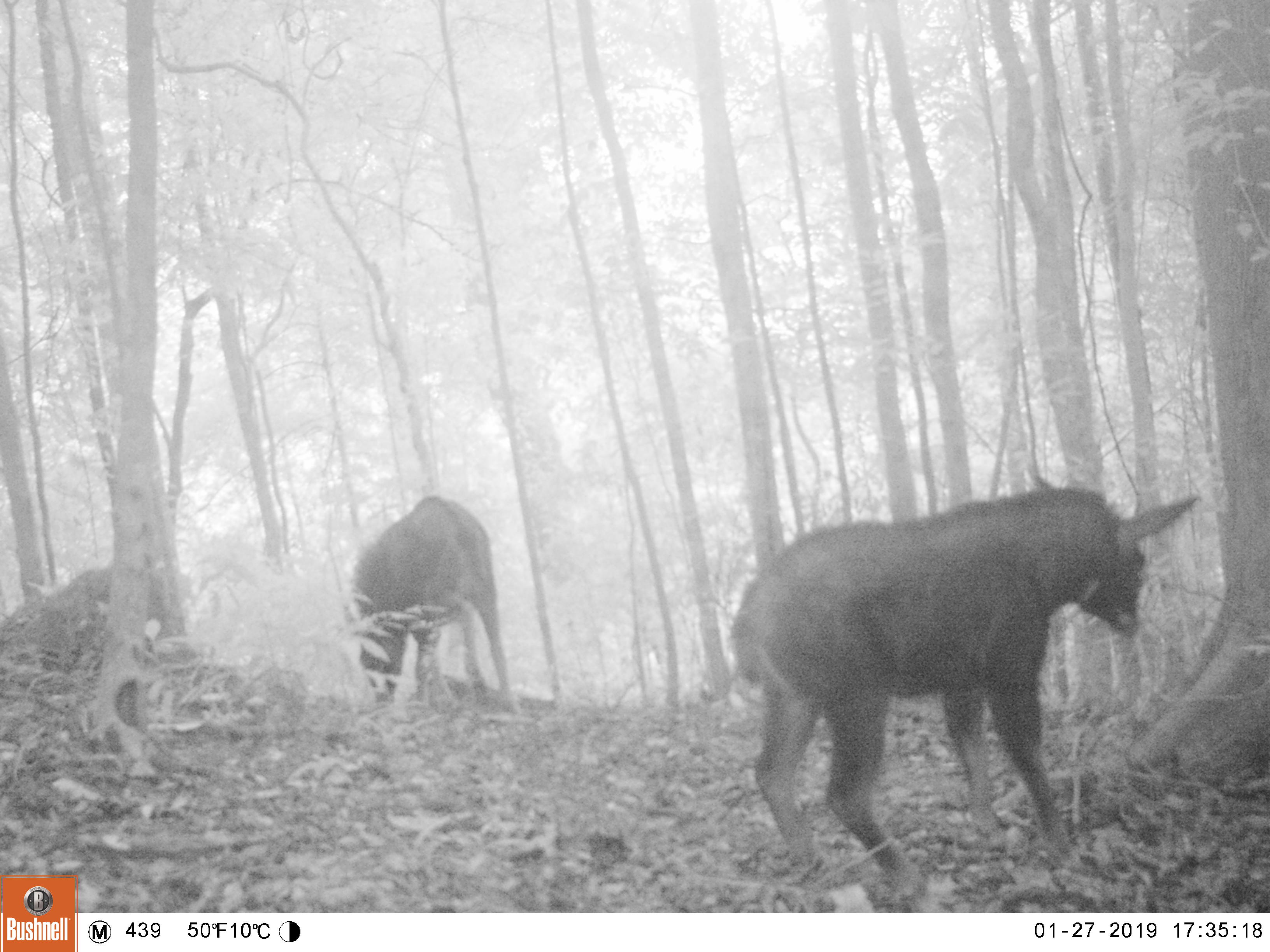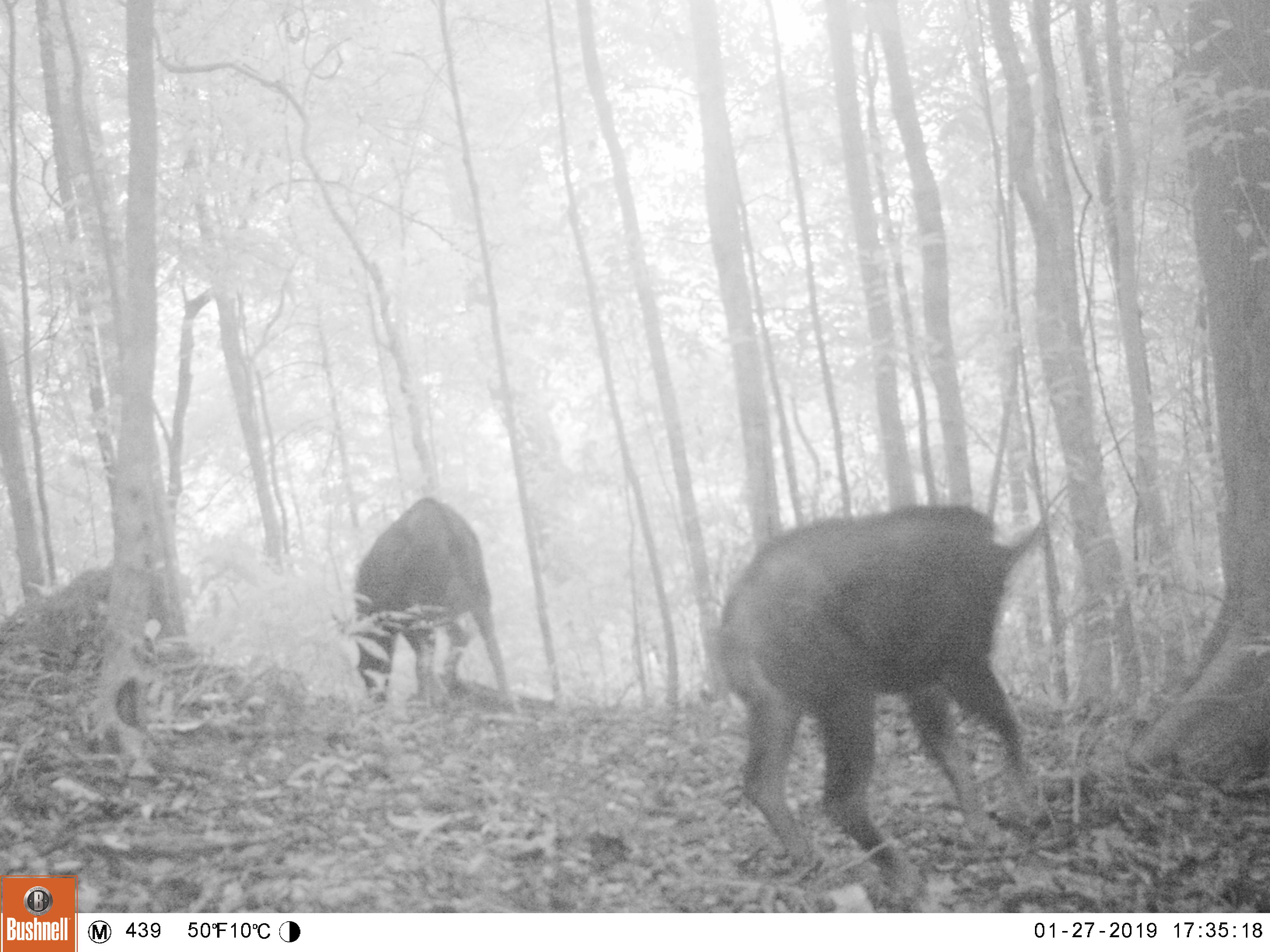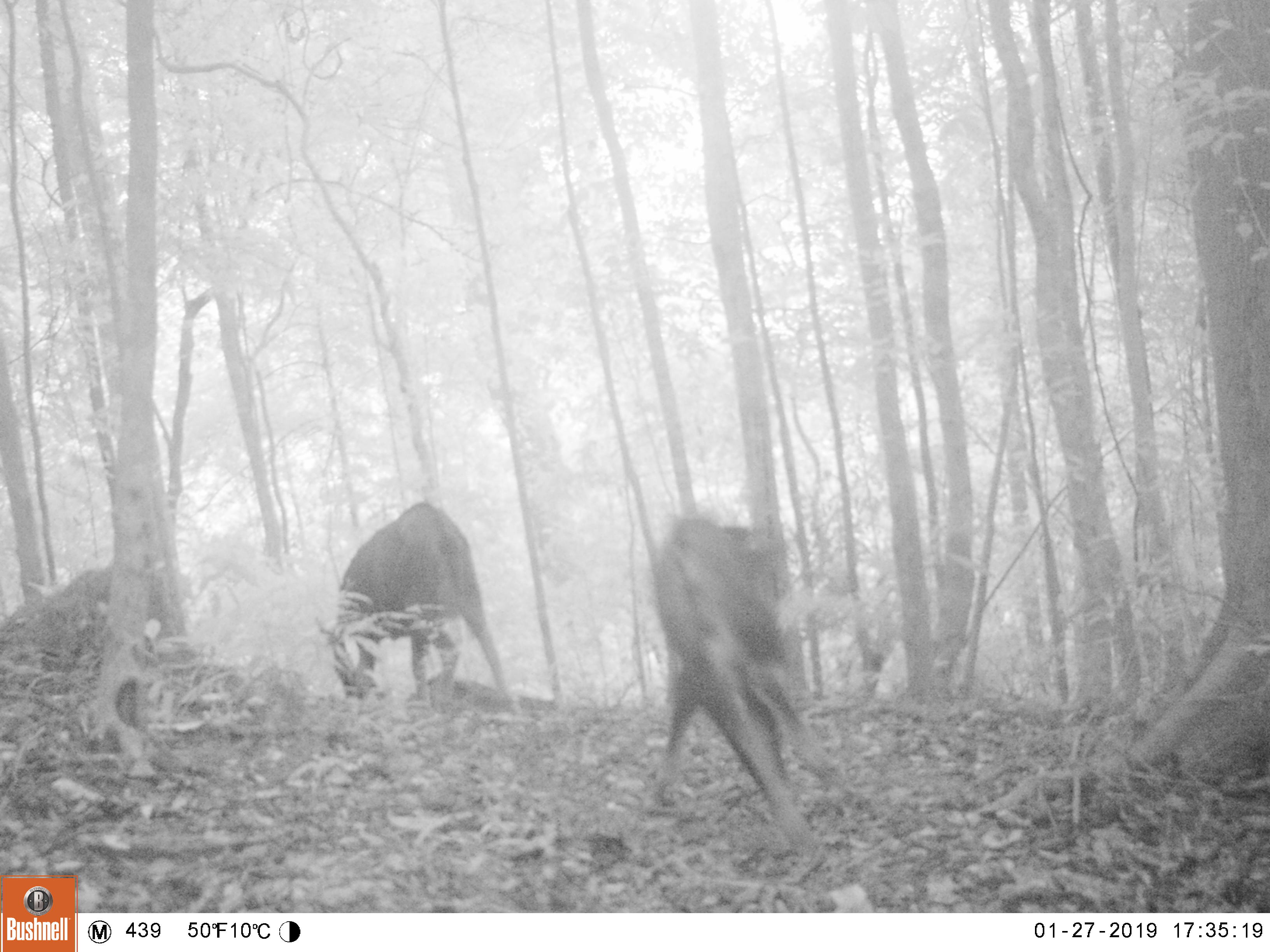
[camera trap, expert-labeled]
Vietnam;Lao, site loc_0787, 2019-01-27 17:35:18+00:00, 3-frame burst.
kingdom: Animalia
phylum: Chordata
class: Mammalia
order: Artiodactyla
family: Bovidae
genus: Capricornis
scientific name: Capricornis sumatraensis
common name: chinese serow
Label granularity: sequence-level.